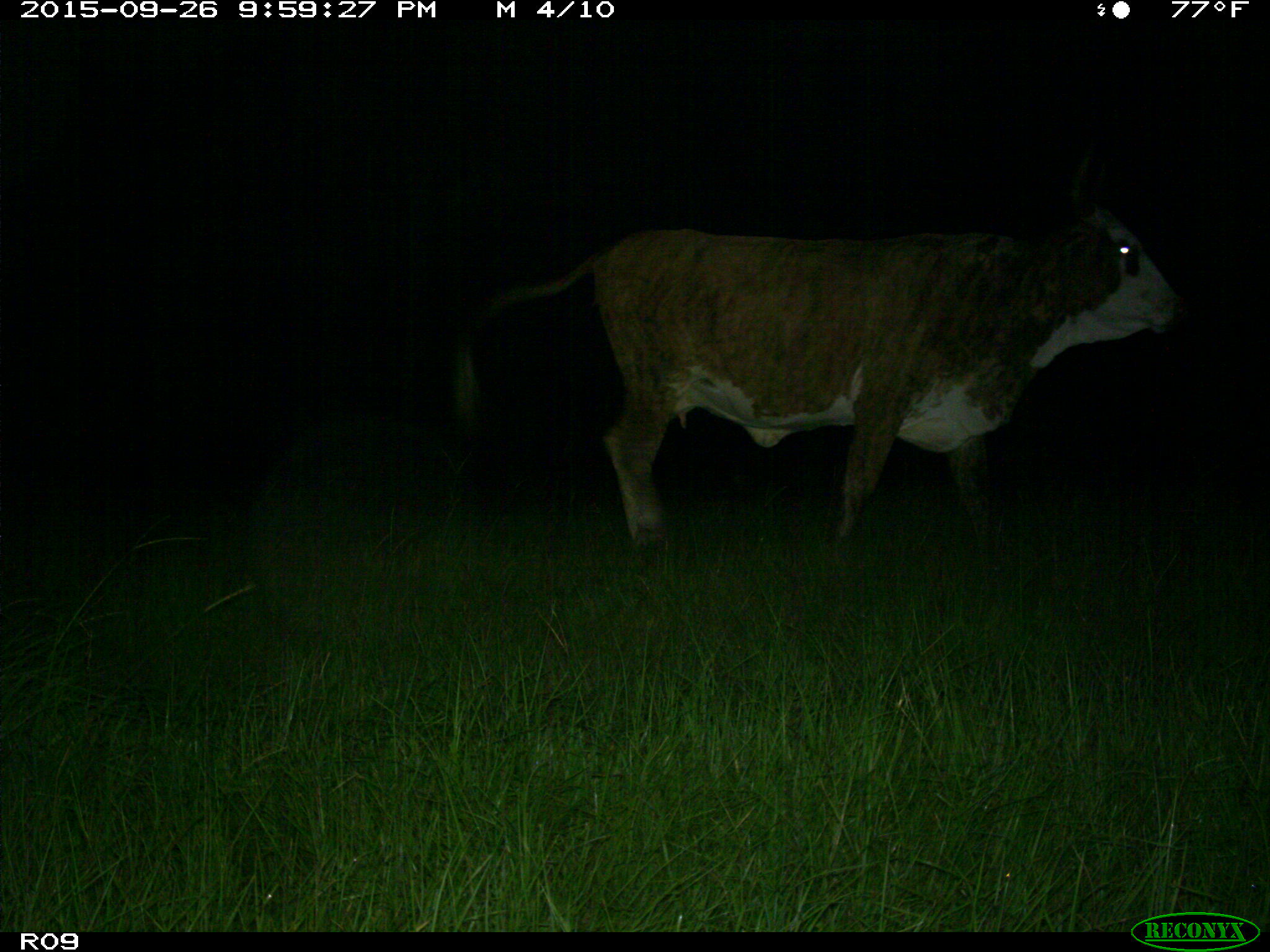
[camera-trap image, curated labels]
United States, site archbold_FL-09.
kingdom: Animalia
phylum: Chordata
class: Mammalia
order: Artiodactyla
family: Bovidae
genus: Bos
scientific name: Bos taurus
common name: domestic cow